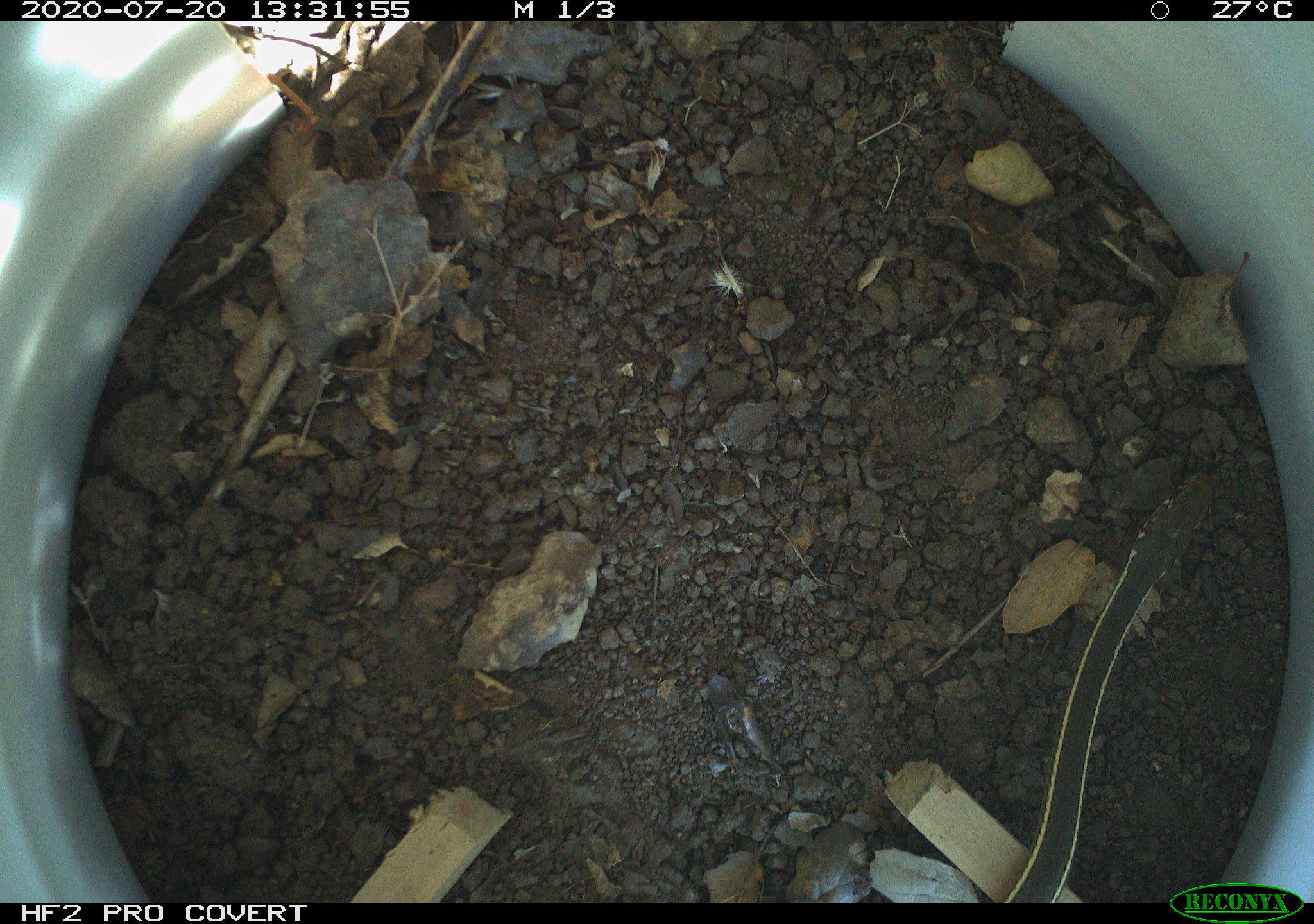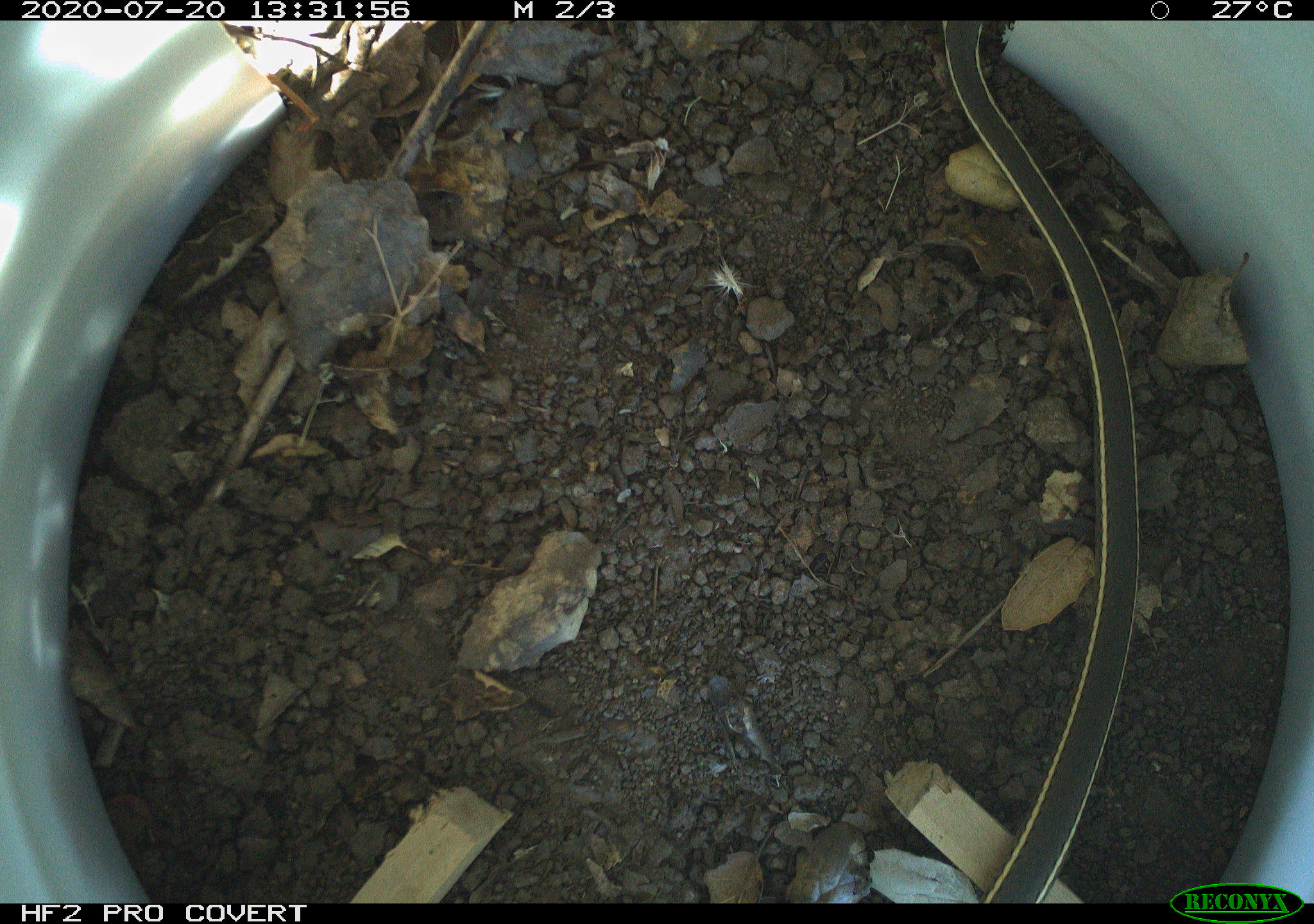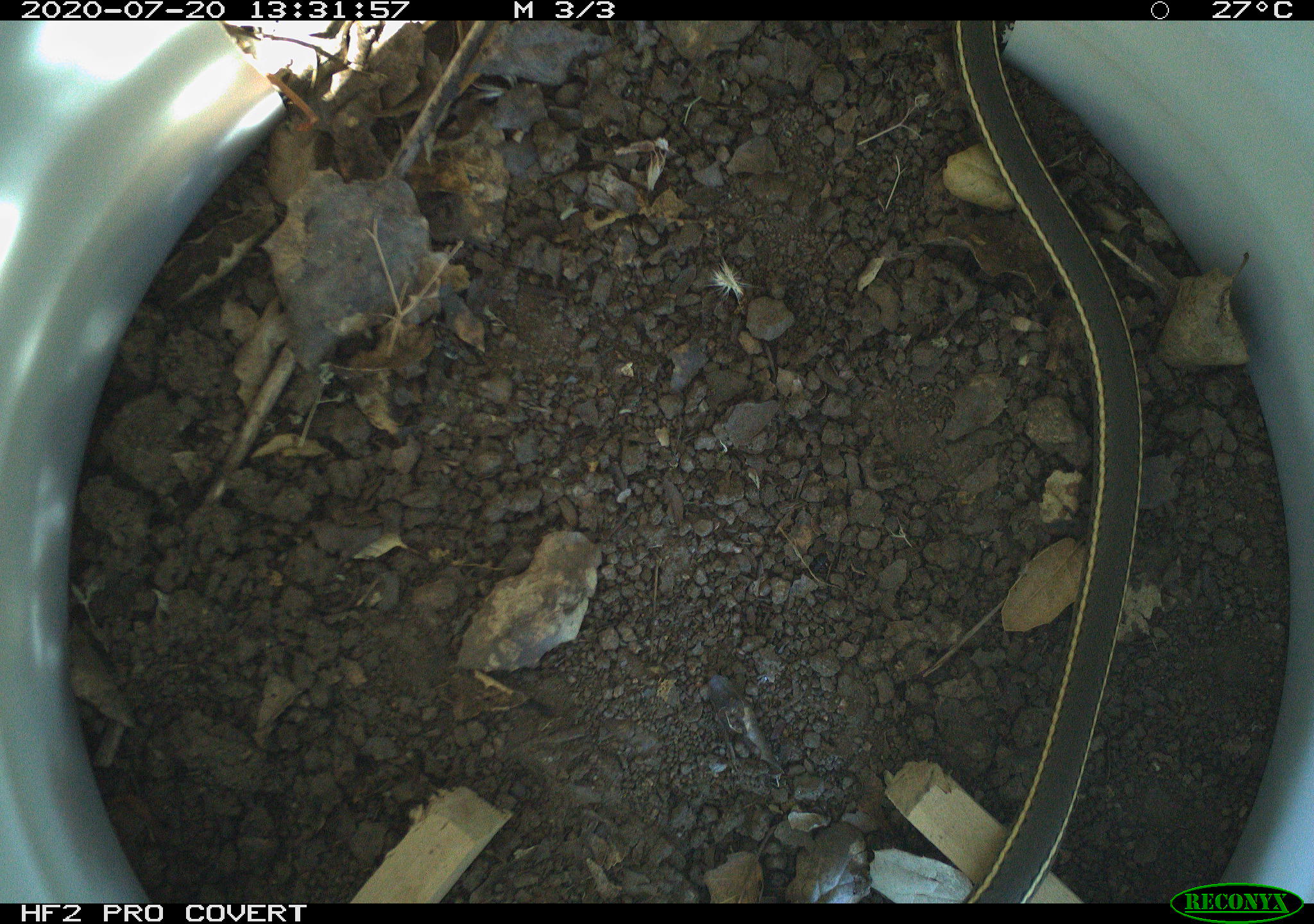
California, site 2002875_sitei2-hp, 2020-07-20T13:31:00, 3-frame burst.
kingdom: Animalia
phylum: Chordata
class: Reptilia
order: Squamata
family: Colubridae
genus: Masticophis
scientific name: Masticophis lateralis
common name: striped racer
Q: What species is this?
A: Striped racer (Masticophis lateralis).